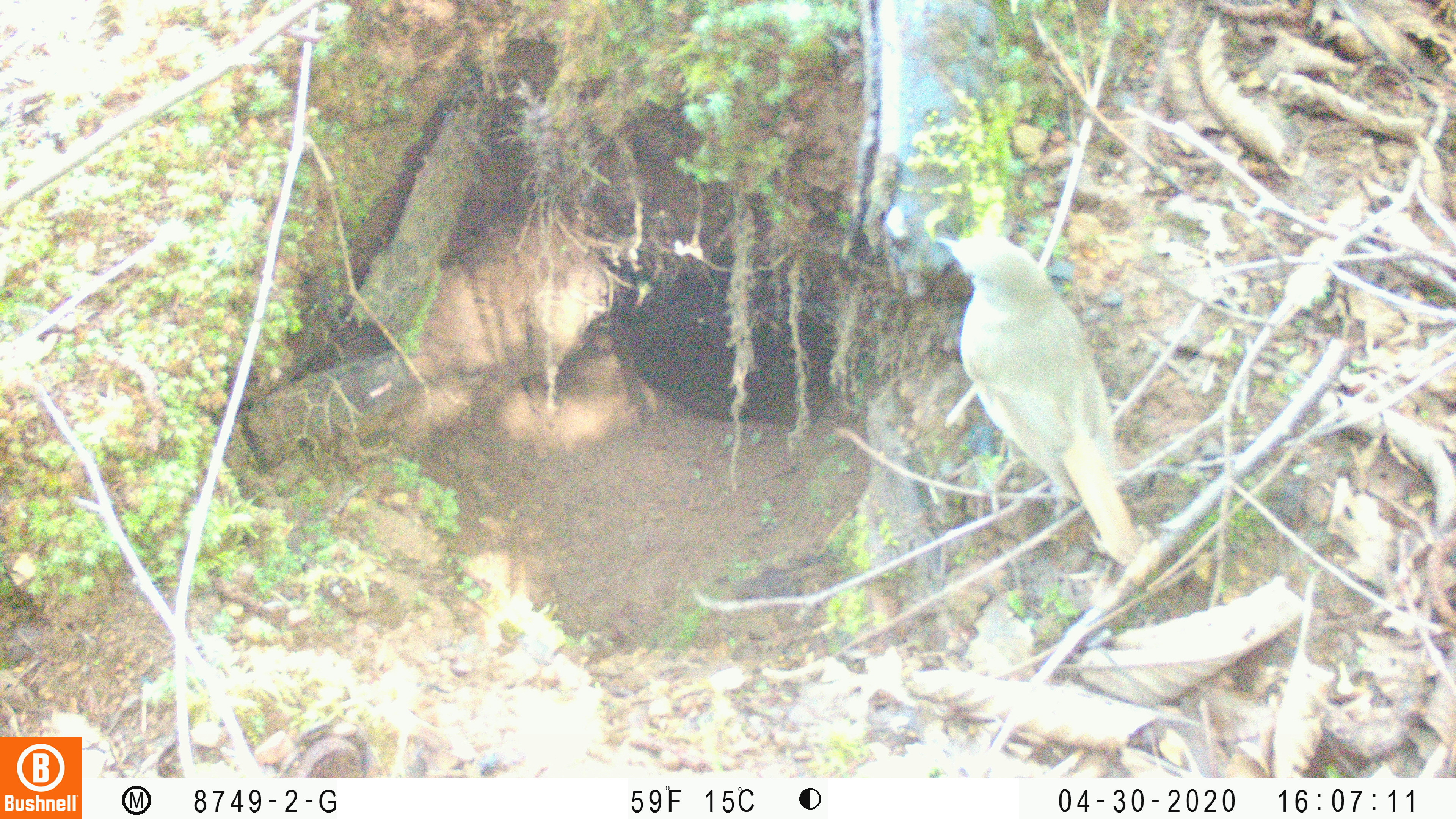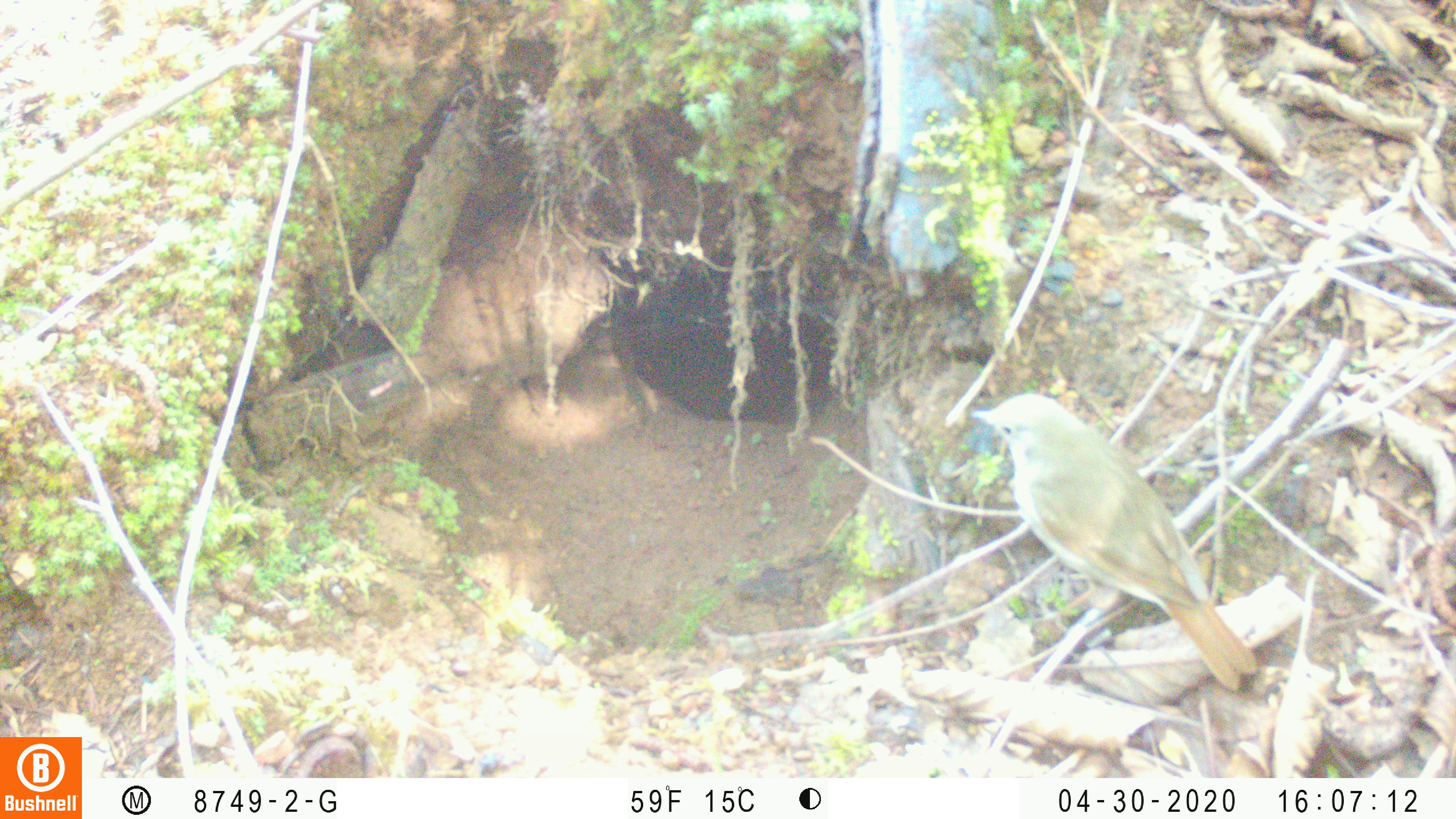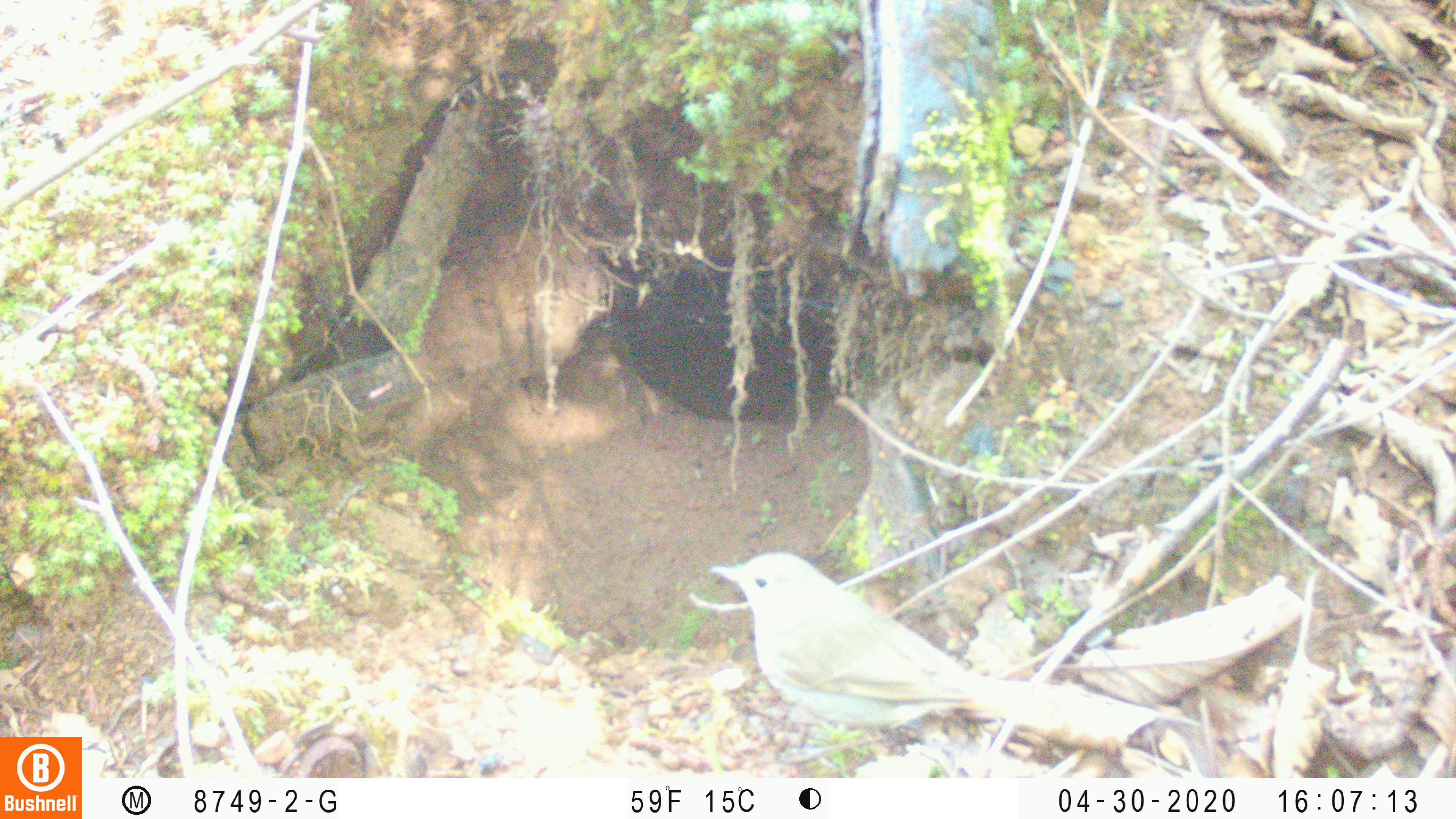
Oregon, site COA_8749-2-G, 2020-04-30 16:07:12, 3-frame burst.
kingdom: Animalia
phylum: Chordata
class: Aves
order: Passeriformes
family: Turdidae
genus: Catharus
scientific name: Catharus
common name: brown thrushes and nightingale-thrushes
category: catharus species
Catharus species (brown thrushes and nightingale-thrushes) (Catharus).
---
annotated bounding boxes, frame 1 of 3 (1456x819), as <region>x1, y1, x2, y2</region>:
catharus species: <region>934, 230, 1137, 562</region>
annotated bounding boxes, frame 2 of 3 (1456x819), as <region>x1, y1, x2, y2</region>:
catharus species: <region>964, 389, 1252, 694</region>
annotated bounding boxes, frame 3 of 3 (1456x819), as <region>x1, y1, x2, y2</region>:
catharus species: <region>707, 548, 1067, 739</region>